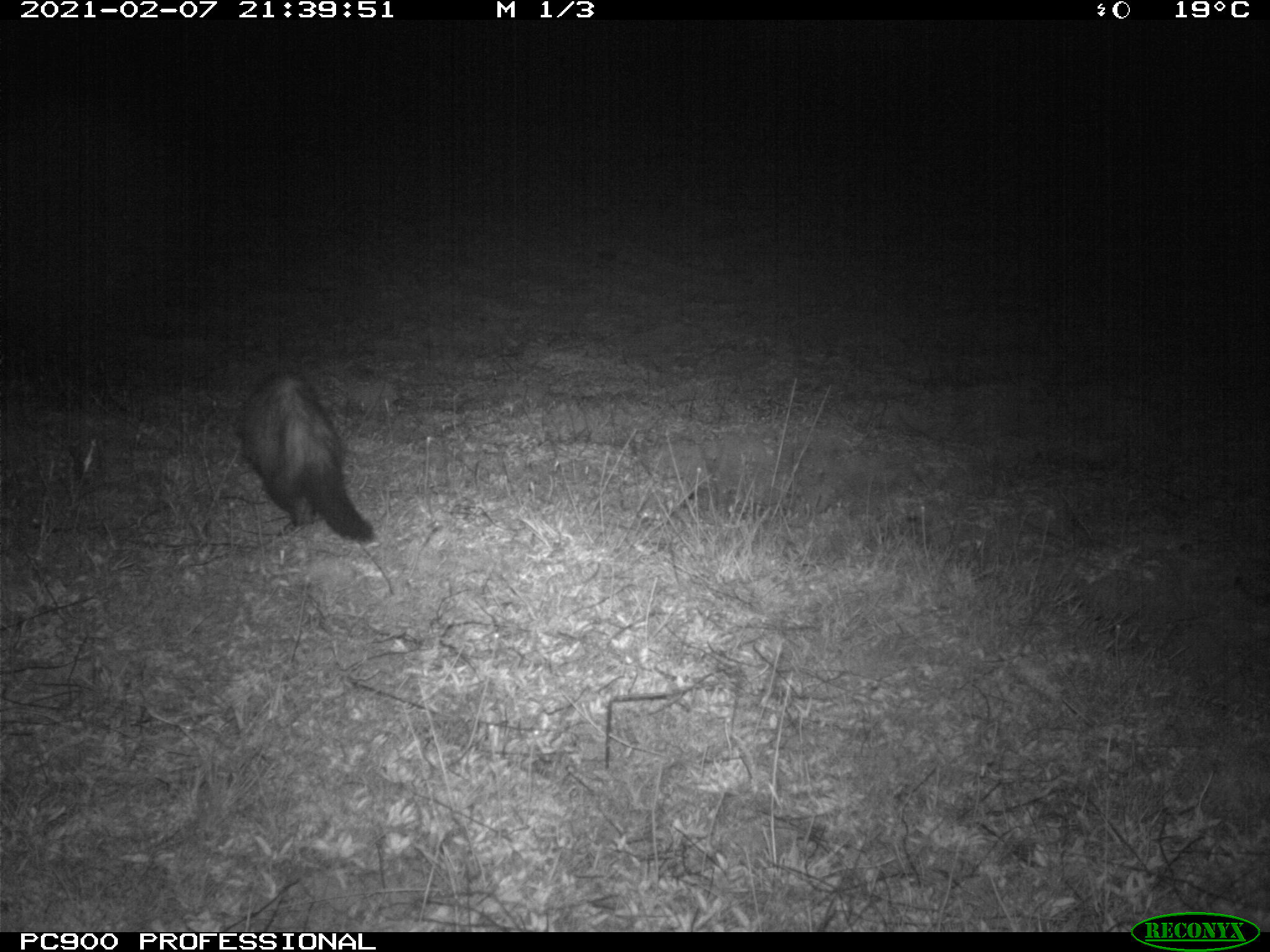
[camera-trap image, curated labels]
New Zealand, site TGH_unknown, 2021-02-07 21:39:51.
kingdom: Animalia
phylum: Chordata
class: Mammalia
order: Carnivora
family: Mustelidae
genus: Mustela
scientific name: Mustela furo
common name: ferret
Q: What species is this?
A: Ferret (Mustela furo).